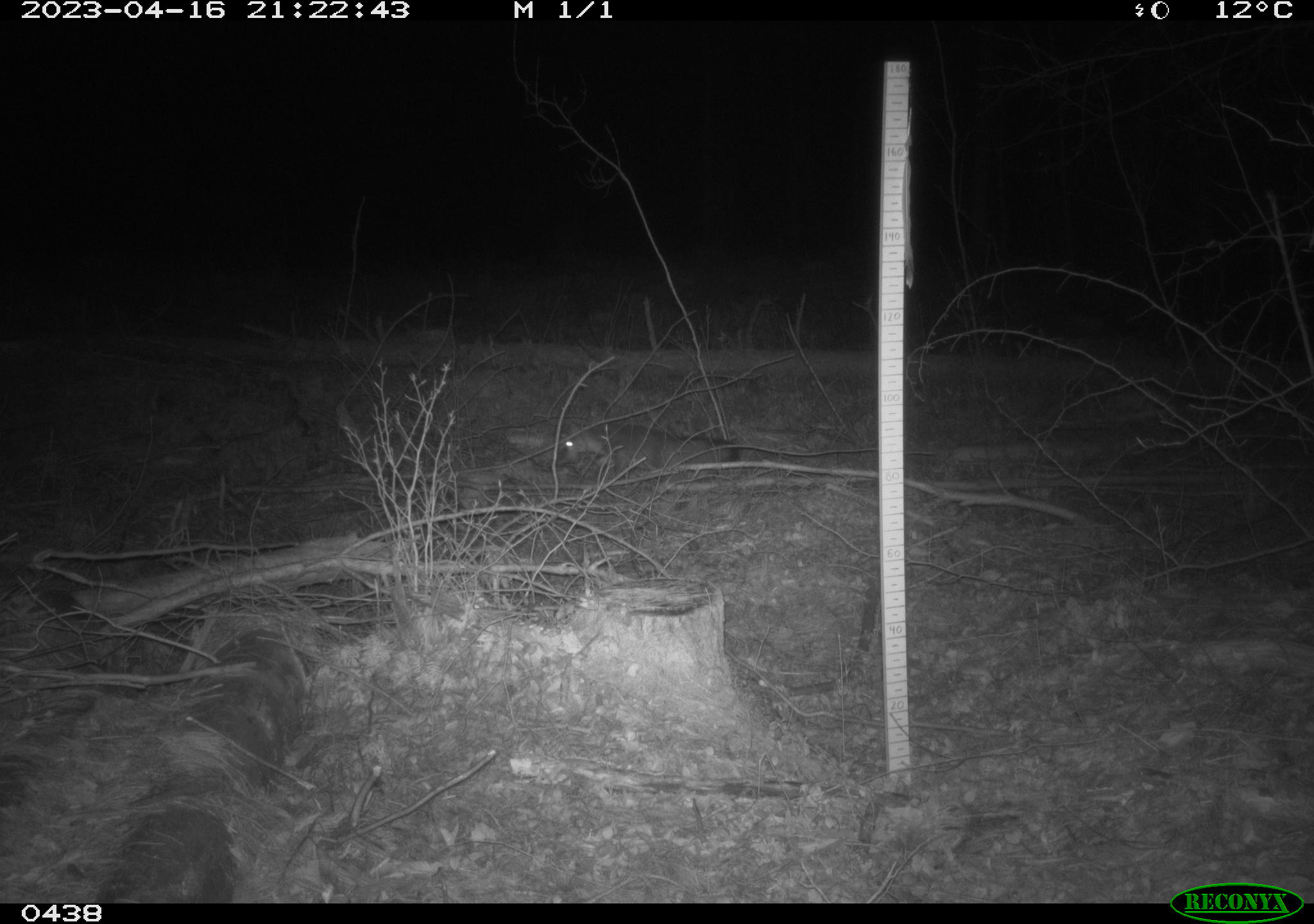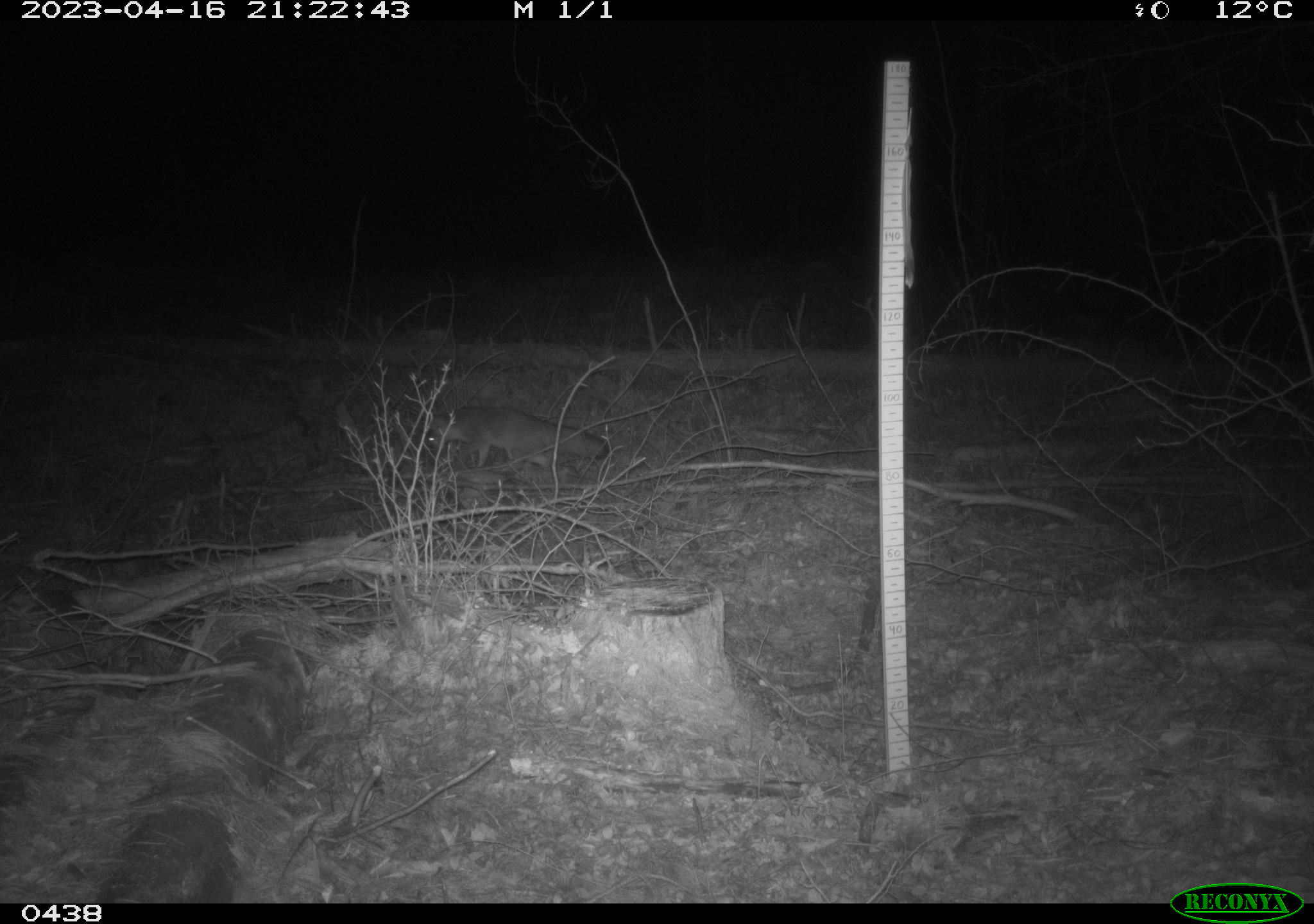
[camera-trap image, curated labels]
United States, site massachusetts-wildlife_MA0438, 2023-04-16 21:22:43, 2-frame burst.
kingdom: Animalia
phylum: Chordata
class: Mammalia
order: Carnivora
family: Canidae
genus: Urocyon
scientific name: Urocyon cinereoargenteus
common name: gray fox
Gray fox (Urocyon cinereoargenteus).